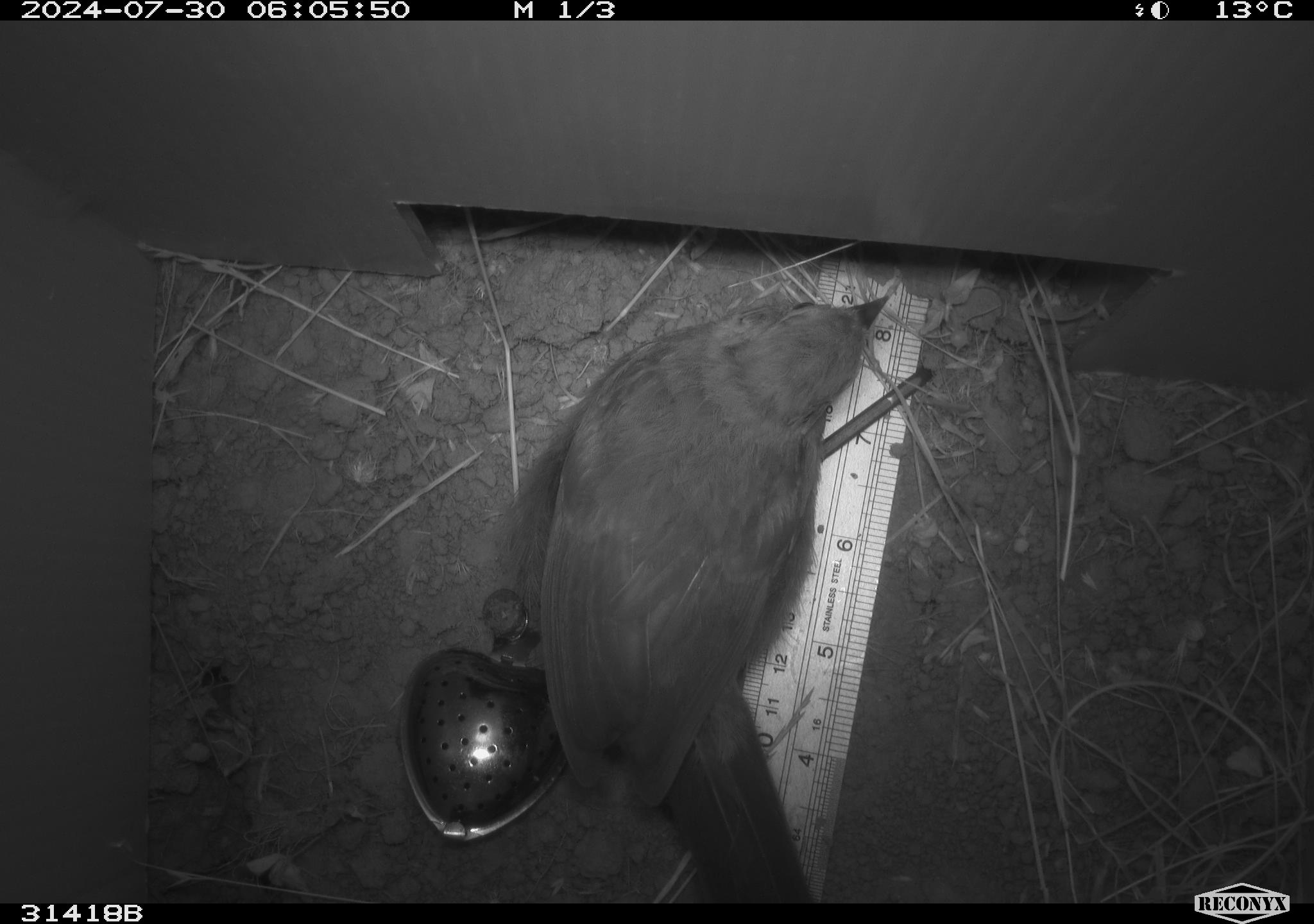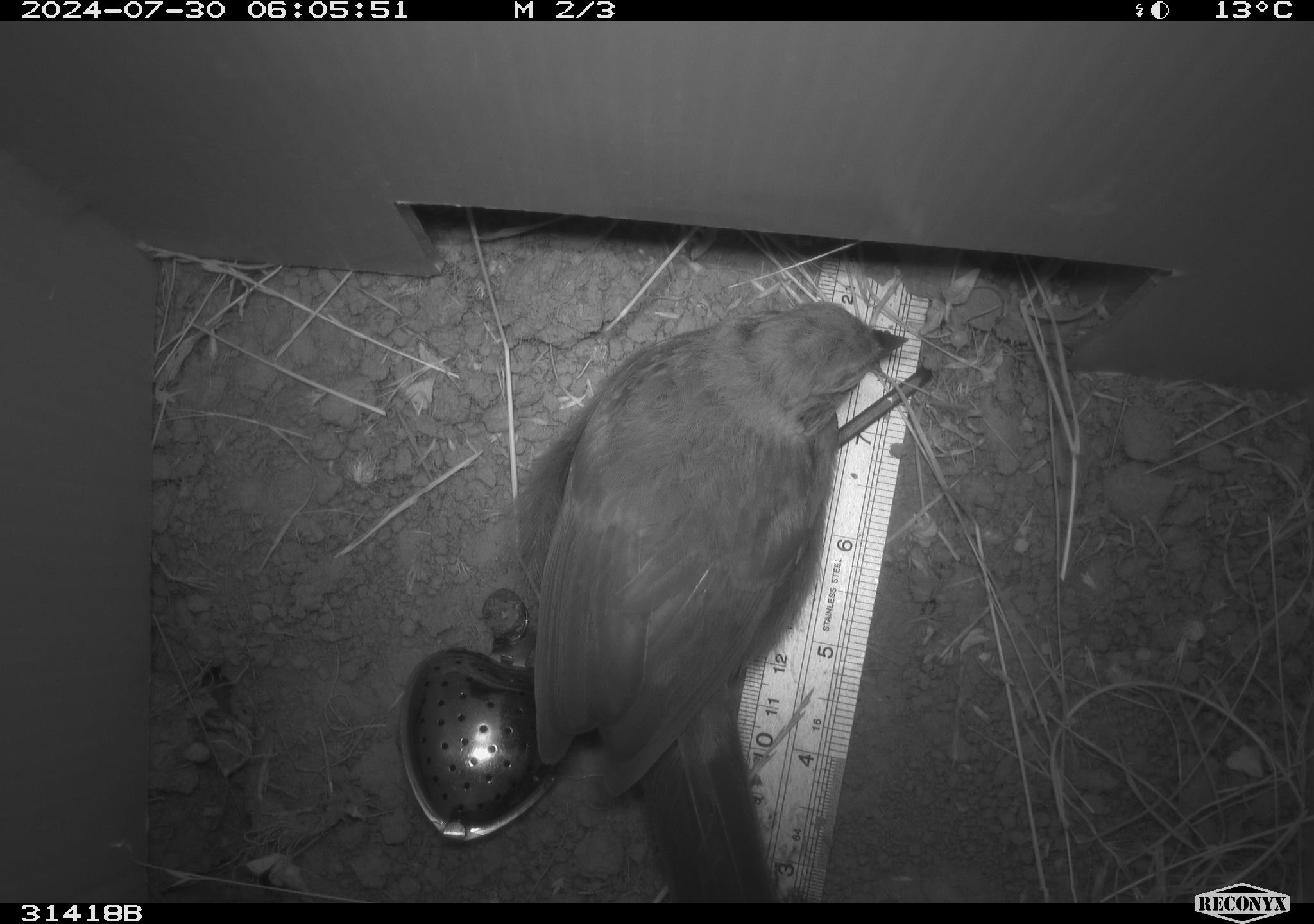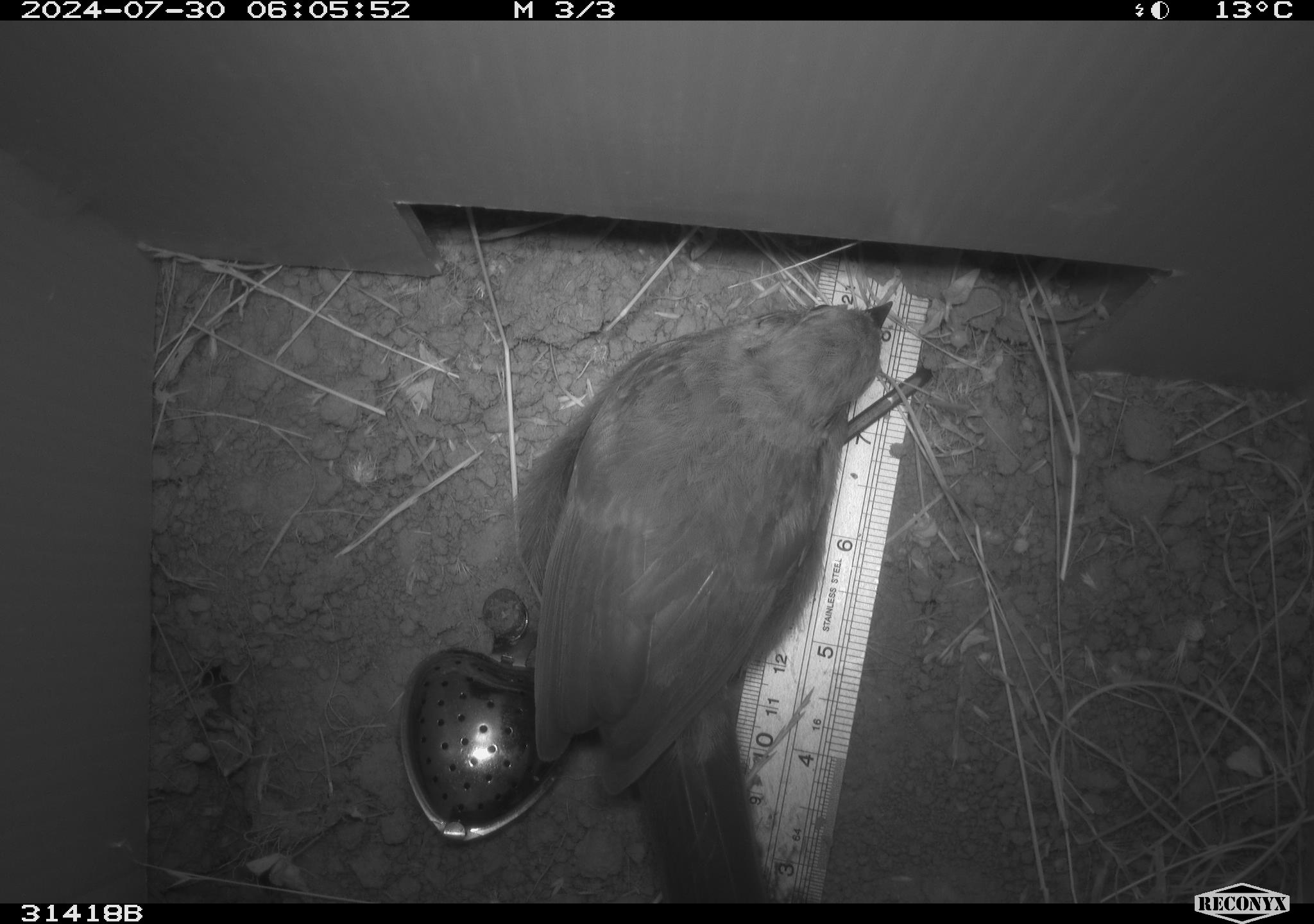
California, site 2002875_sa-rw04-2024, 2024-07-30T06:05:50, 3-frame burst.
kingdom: Animalia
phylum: Chordata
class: Aves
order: Passeriformes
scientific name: Passeriformes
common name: passerines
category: passeriformes order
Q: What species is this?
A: Passeriformes order (passerines) (Passeriformes).